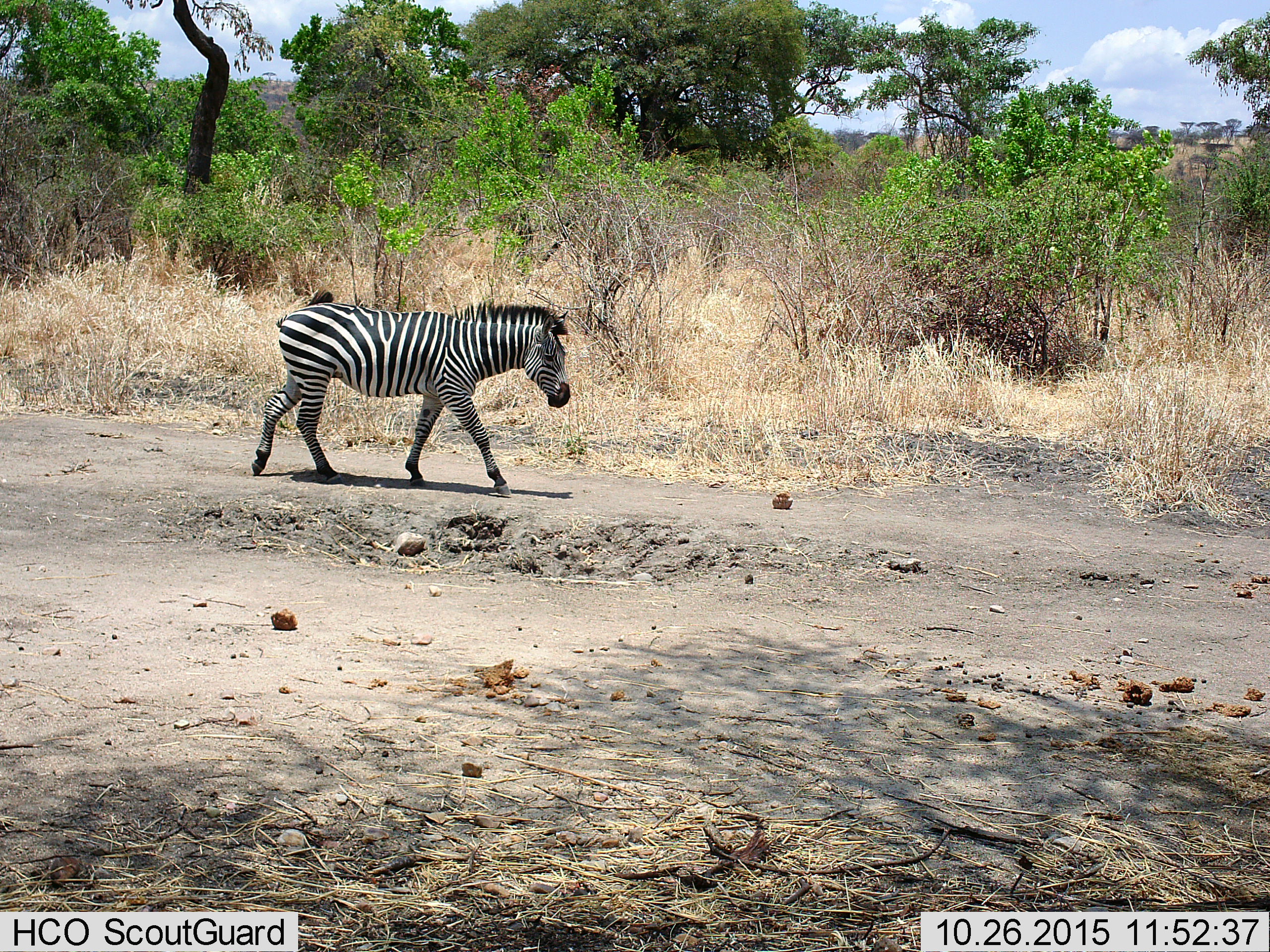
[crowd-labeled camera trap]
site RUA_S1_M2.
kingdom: Animalia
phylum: Chordata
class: Mammalia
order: Perissodactyla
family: Equidae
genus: Equus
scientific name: Equus quagga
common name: plains zebra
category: zebraplains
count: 1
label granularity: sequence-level